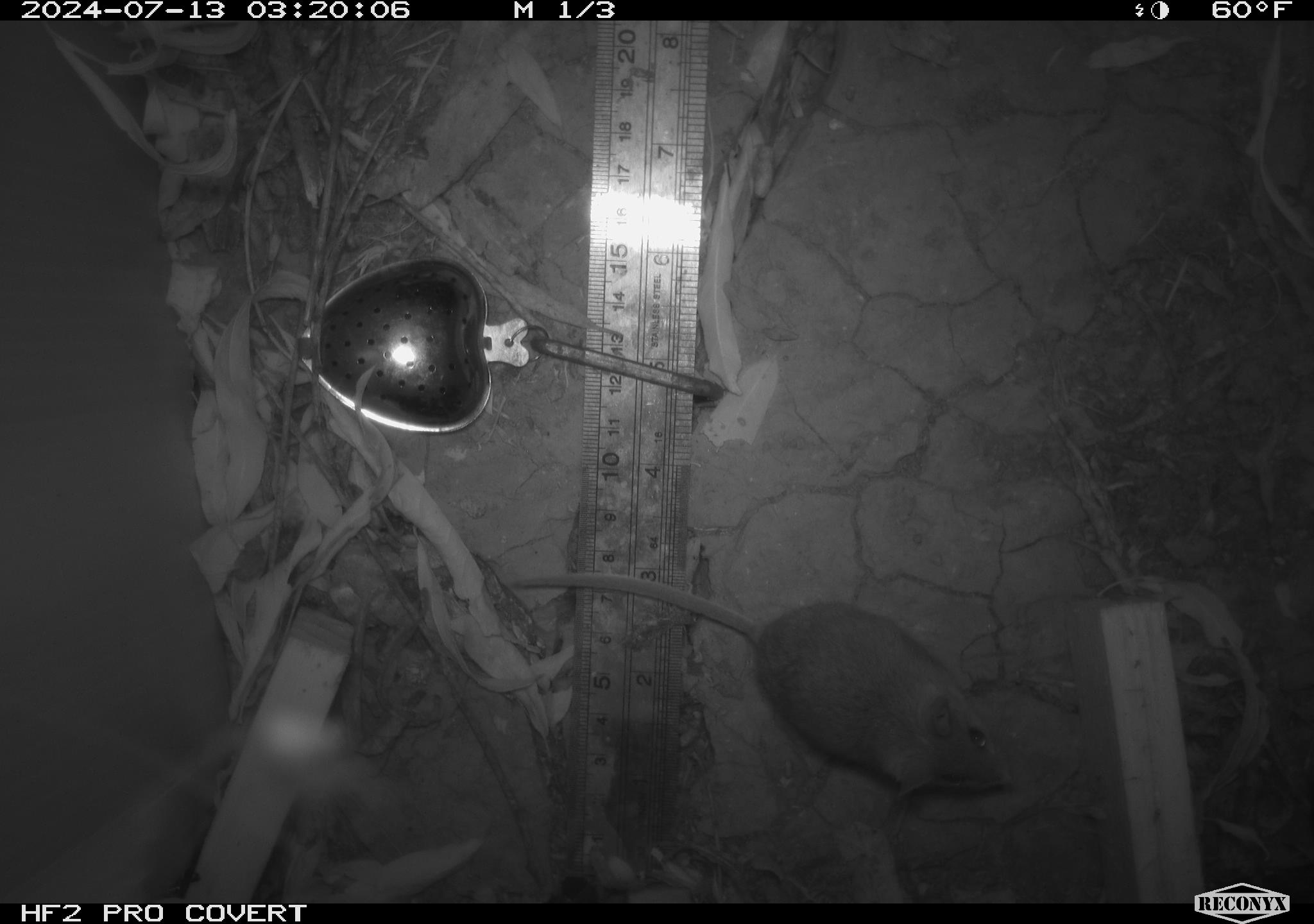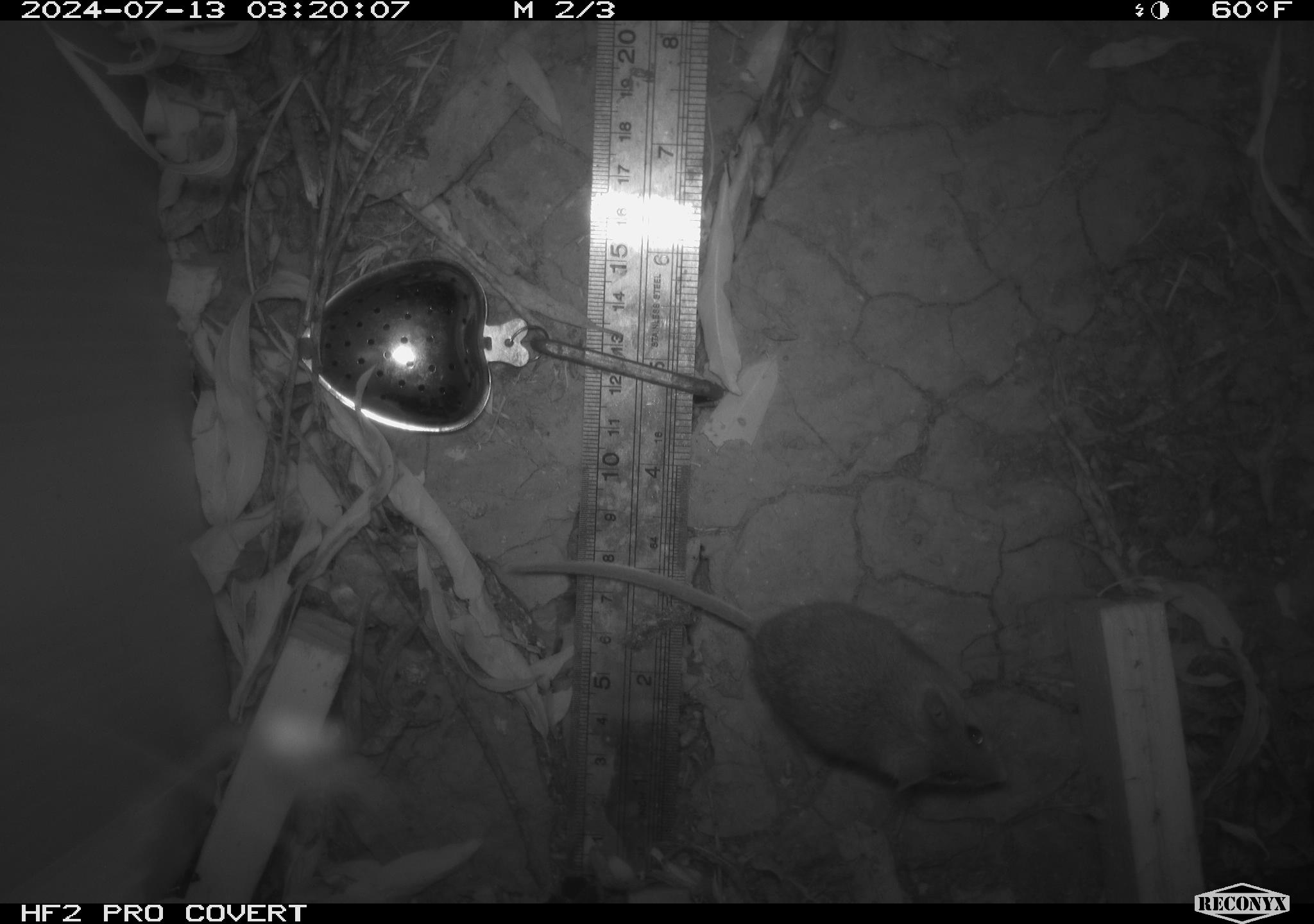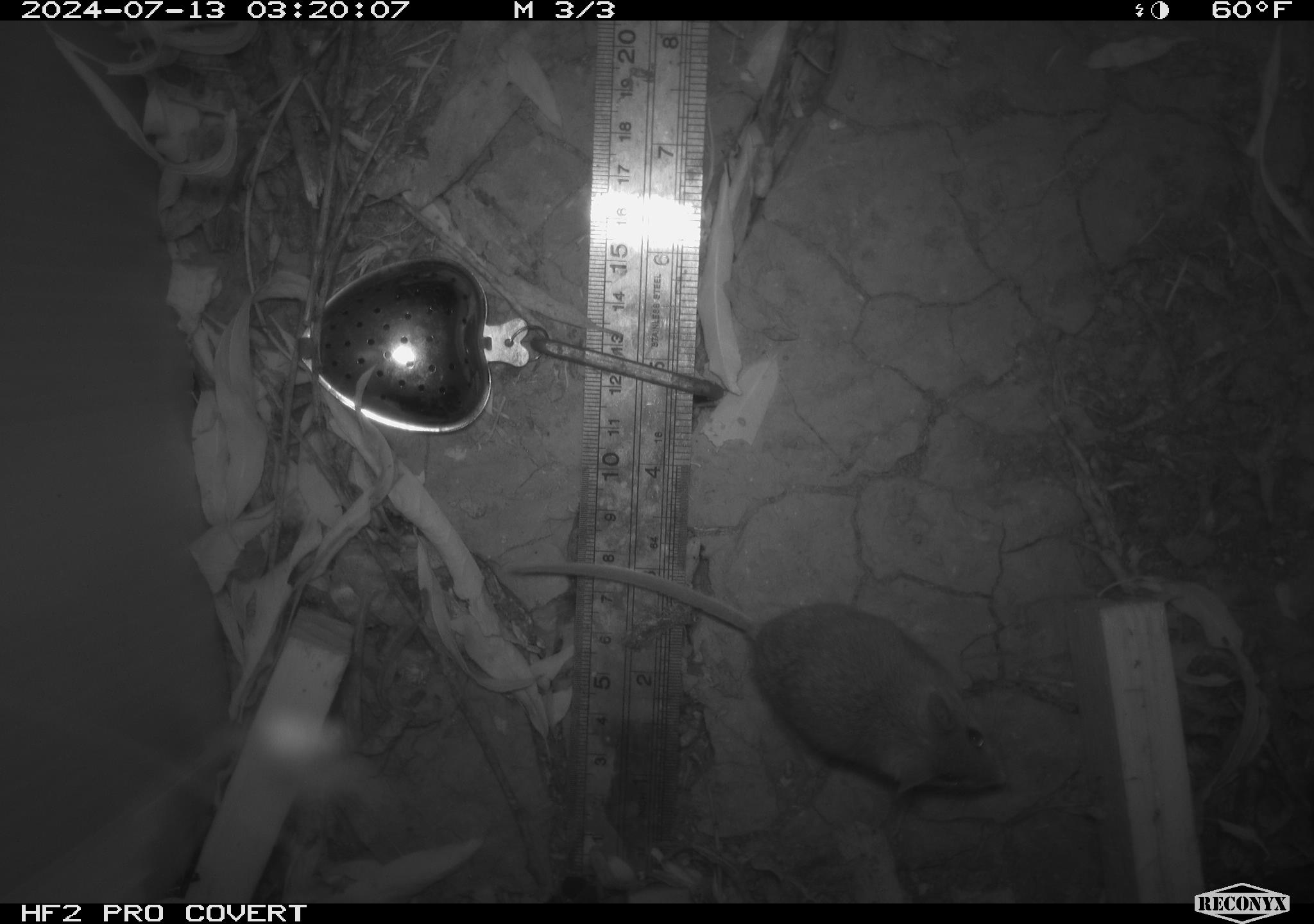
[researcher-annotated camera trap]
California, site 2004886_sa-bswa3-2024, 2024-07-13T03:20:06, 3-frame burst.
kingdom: Animalia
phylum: Chordata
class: Mammalia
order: Rodentia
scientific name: Rodentia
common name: mouse species